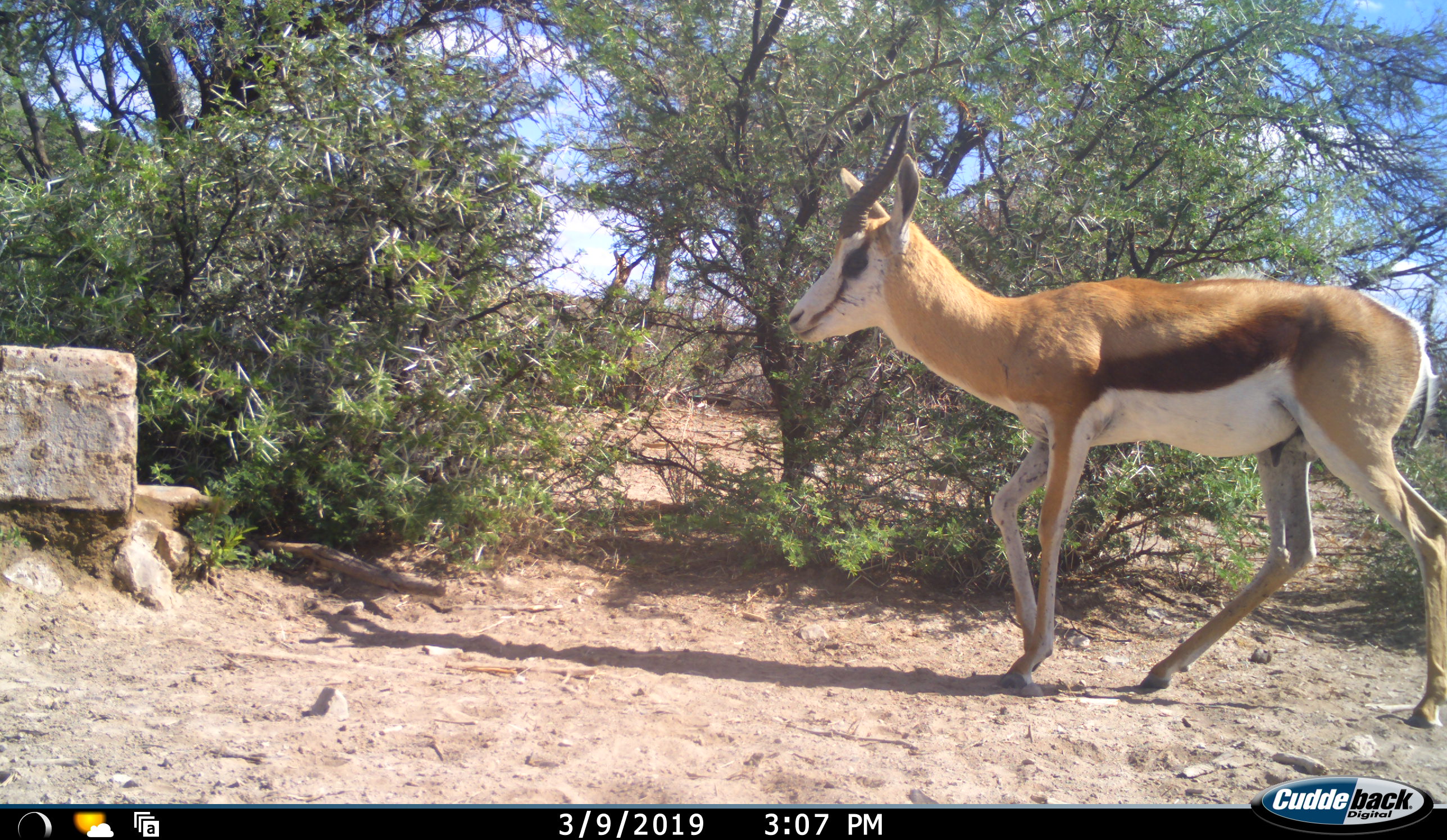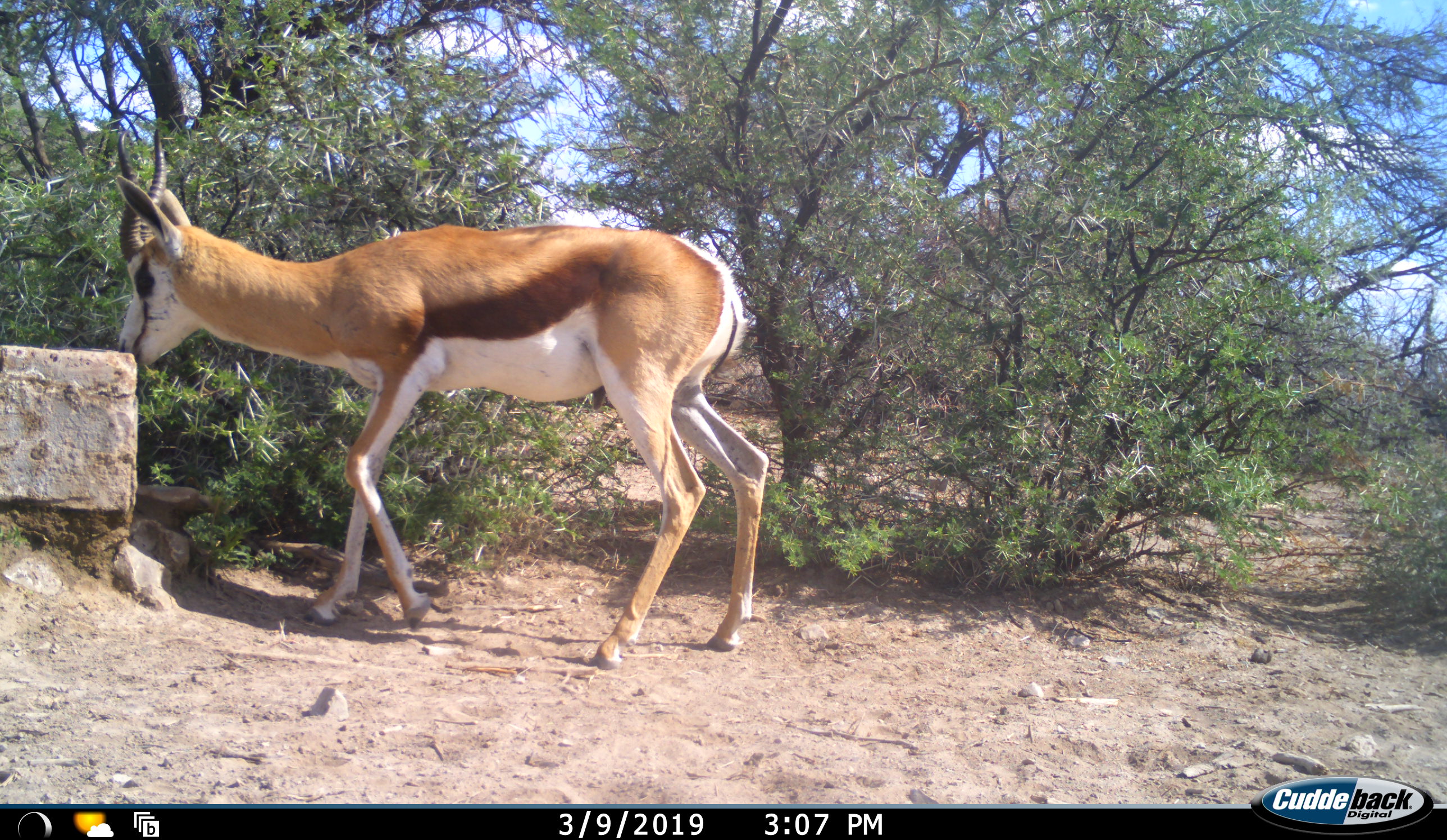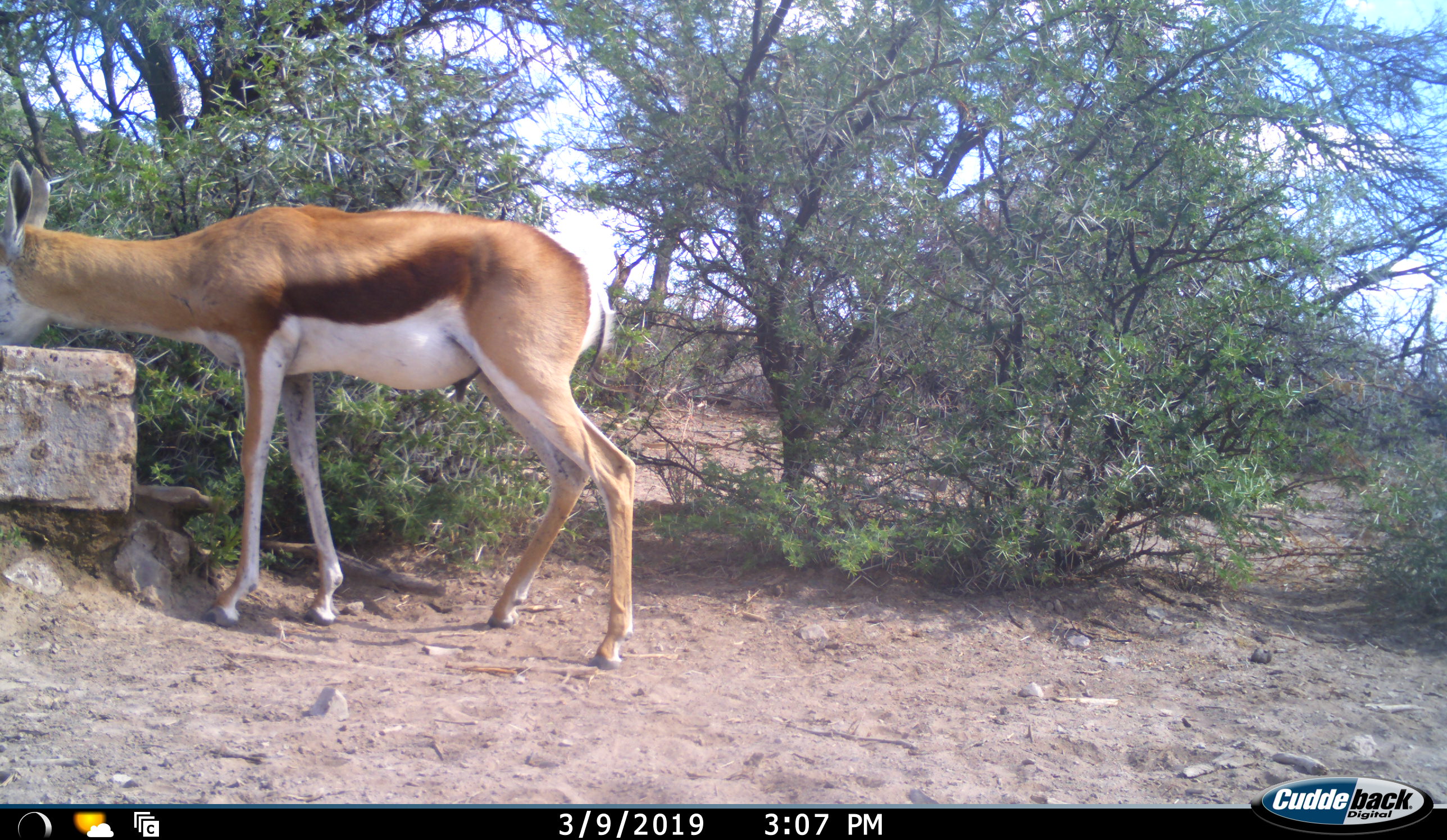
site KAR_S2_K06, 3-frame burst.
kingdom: Animalia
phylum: Chordata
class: Mammalia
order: Artiodactyla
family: Bovidae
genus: Antidorcas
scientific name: Antidorcas marsupialis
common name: springbok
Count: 1.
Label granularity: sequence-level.